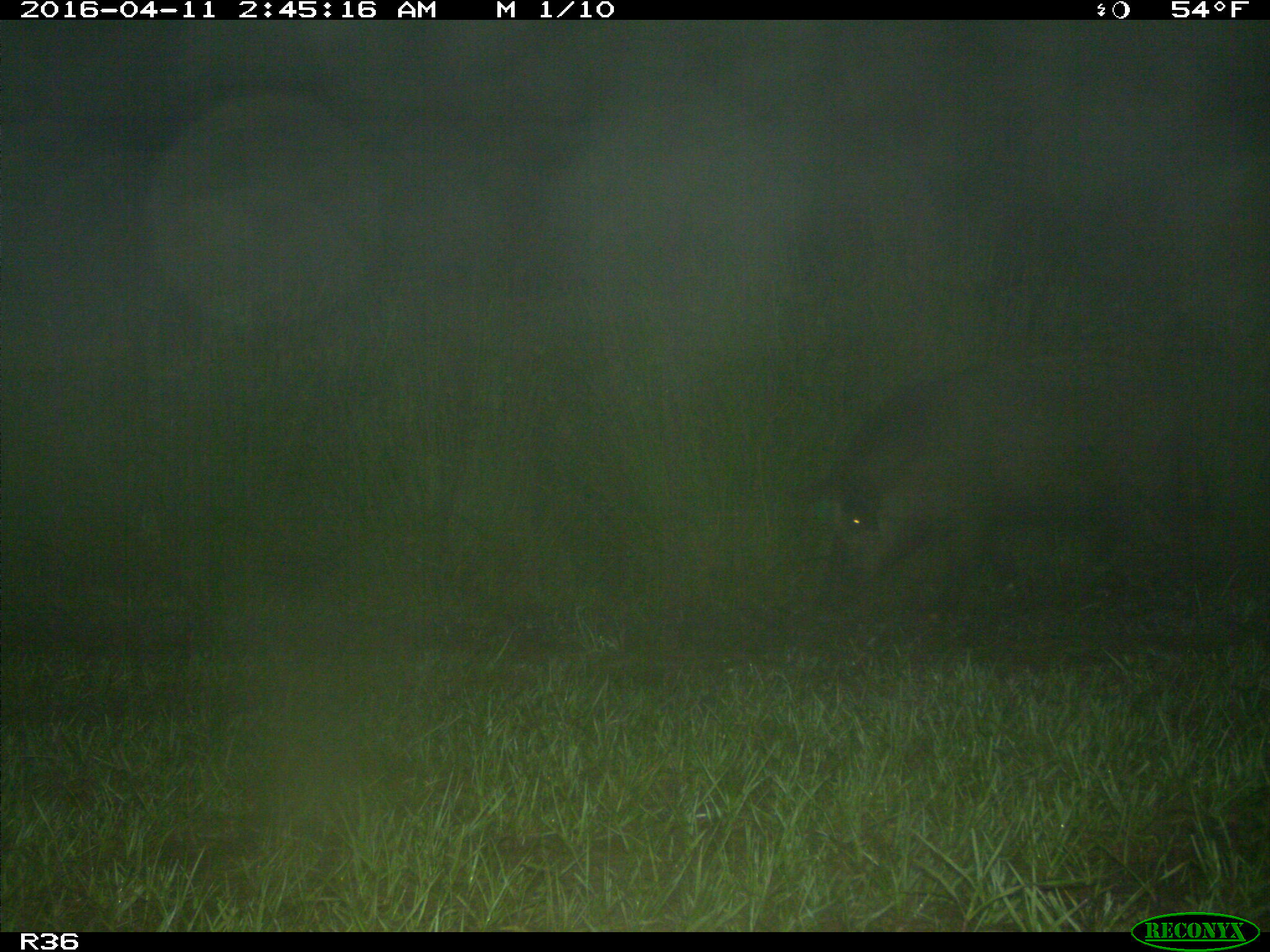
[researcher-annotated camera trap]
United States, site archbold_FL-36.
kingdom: Animalia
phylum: Chordata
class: Mammalia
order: Artiodactyla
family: Suidae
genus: Sus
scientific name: Sus scrofa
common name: wild boar